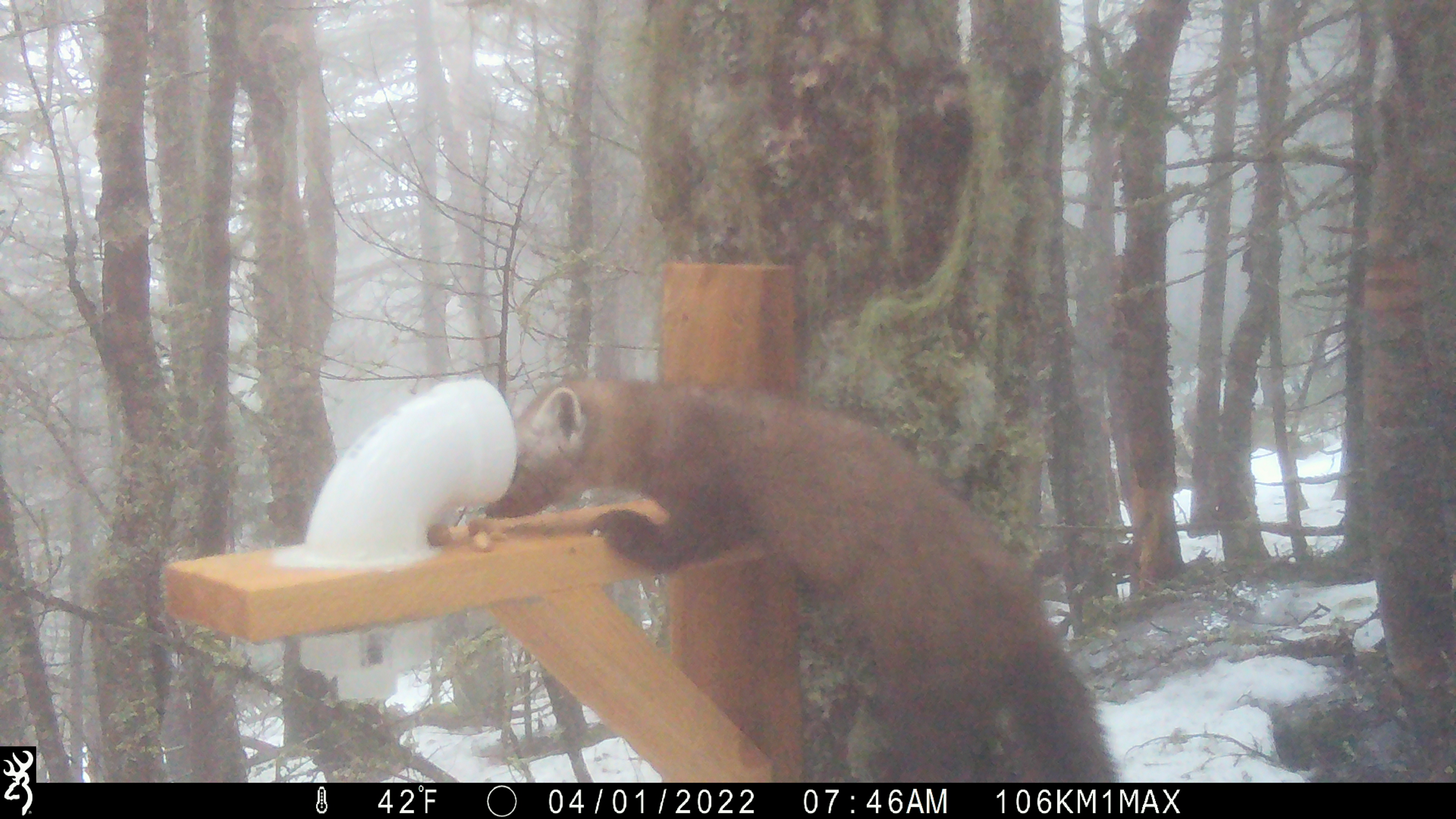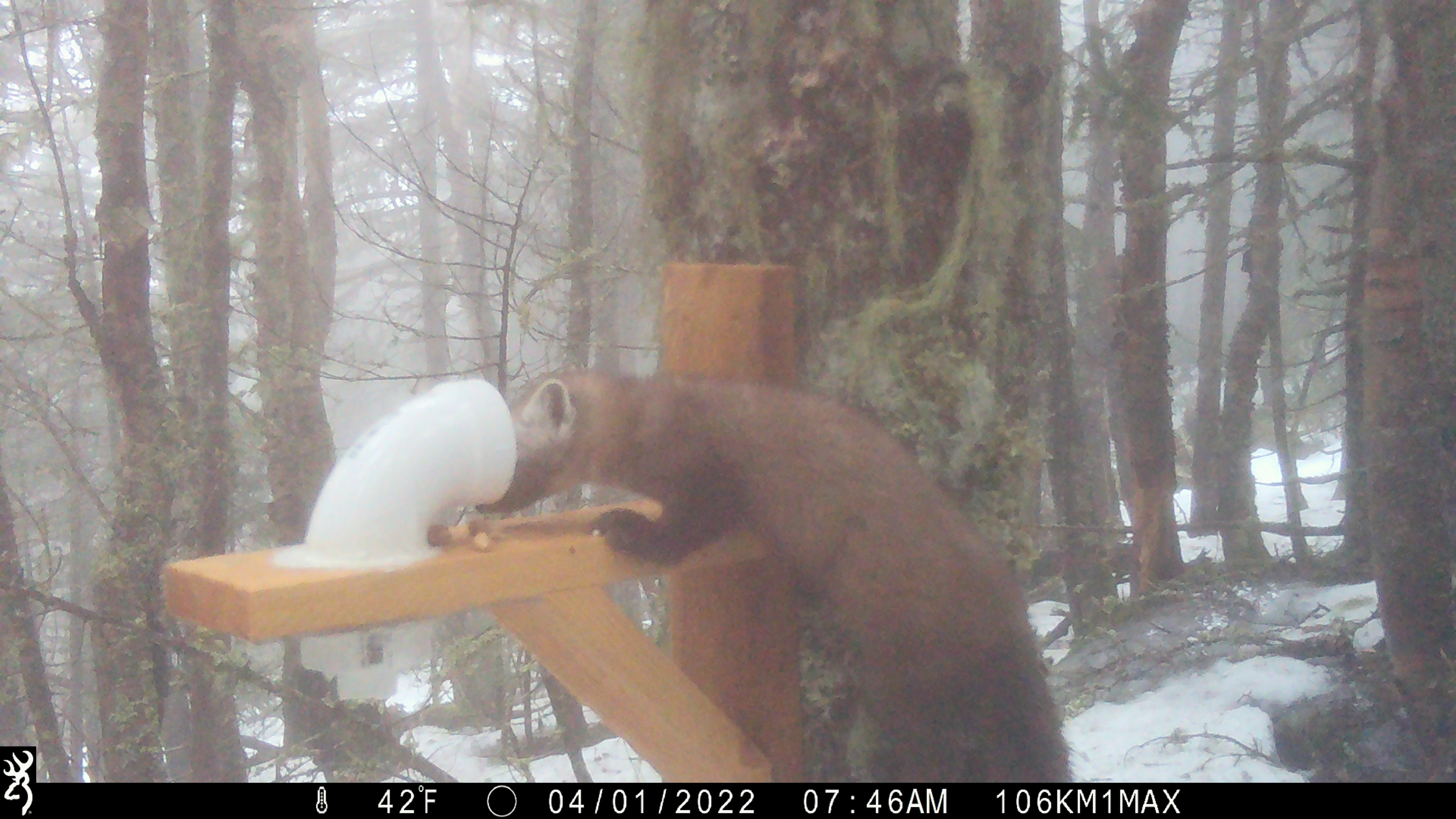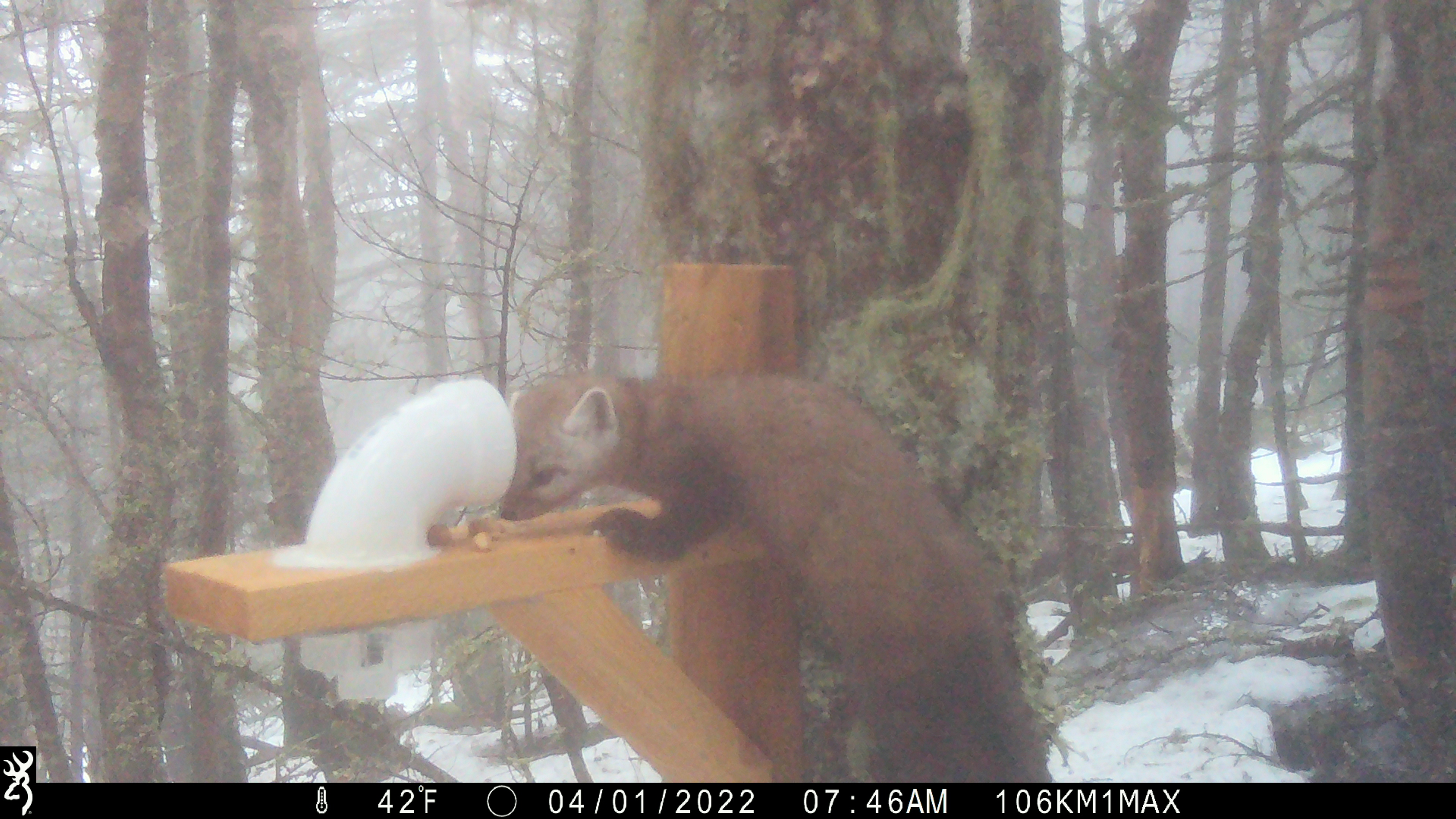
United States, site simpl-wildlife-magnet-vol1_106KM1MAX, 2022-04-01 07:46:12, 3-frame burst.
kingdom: Animalia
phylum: Chordata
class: Mammalia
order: Carnivora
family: Mustelidae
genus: Martes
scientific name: Martes americana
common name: american marten